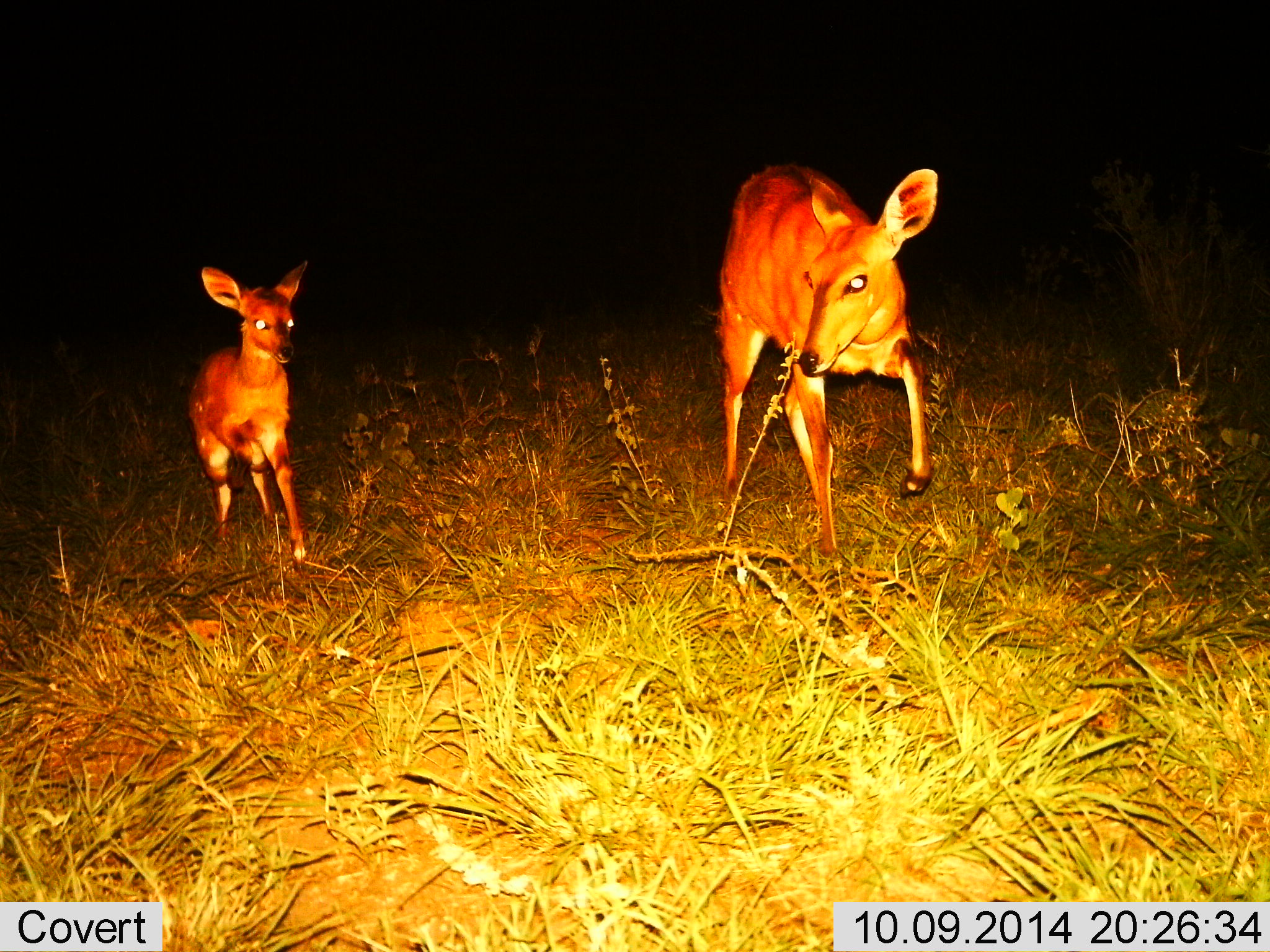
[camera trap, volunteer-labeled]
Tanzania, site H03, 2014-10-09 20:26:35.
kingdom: Animalia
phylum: Chordata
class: Mammalia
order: Artiodactyla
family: Bovidae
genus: Cephalophus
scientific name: Cephalophus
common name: duiker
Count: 2.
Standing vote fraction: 25%.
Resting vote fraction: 0%.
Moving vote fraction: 75%.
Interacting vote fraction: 0%.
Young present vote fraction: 75%.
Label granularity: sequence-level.